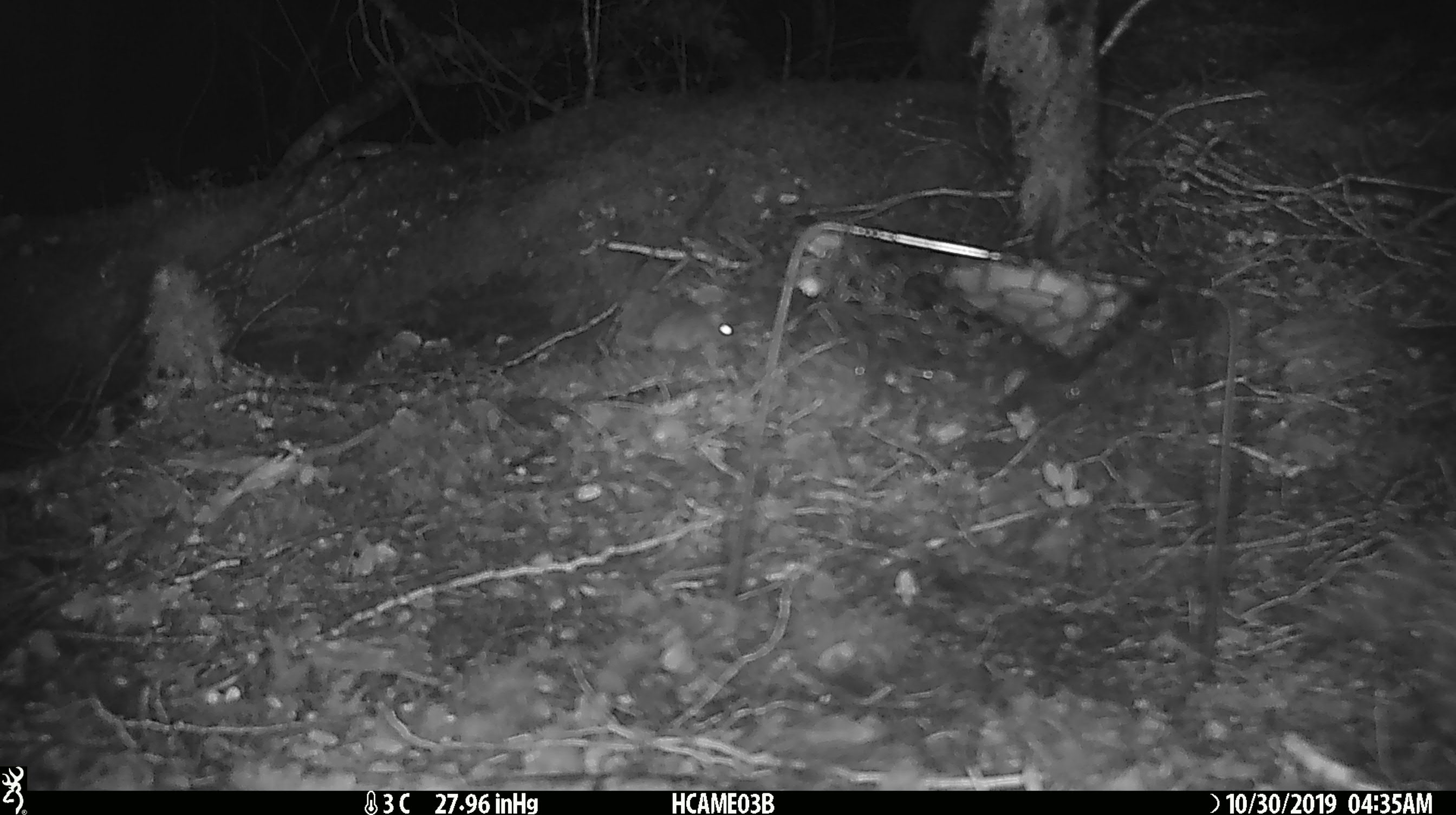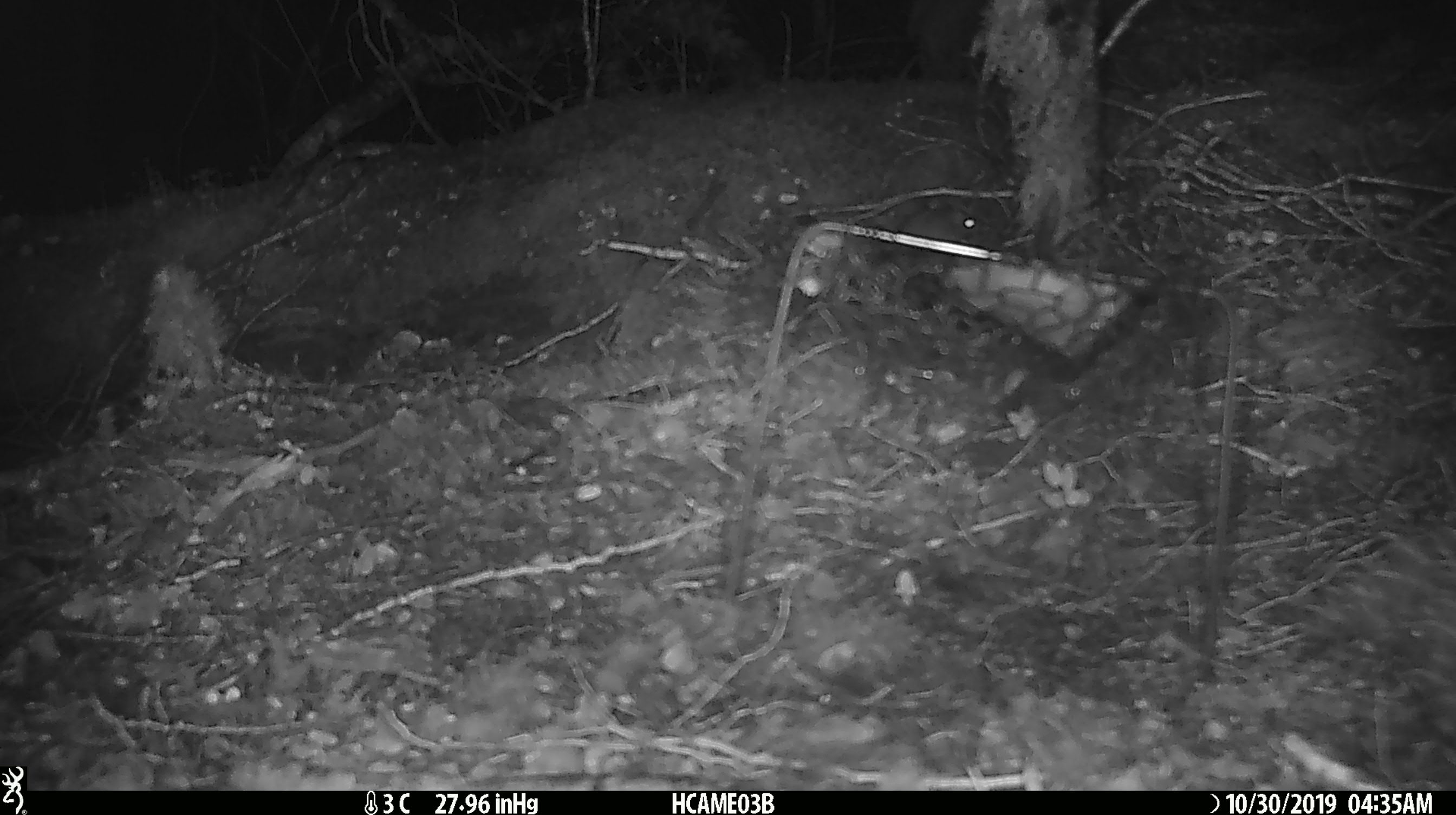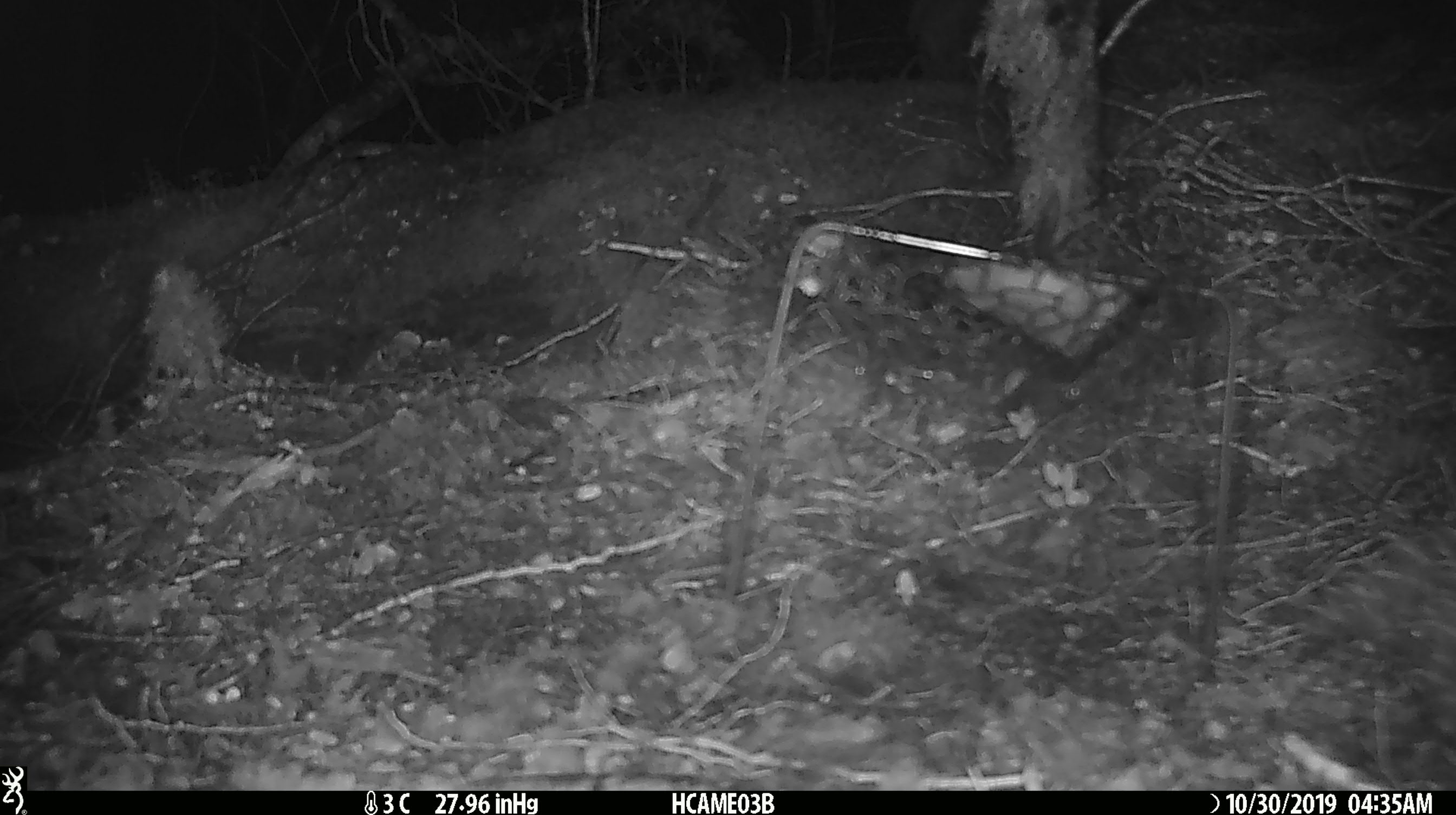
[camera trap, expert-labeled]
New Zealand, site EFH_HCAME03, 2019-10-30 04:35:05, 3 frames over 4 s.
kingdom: Animalia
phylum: Chordata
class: Mammalia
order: Rodentia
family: Muridae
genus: Mus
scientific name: Mus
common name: mouse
Mouse (Mus).